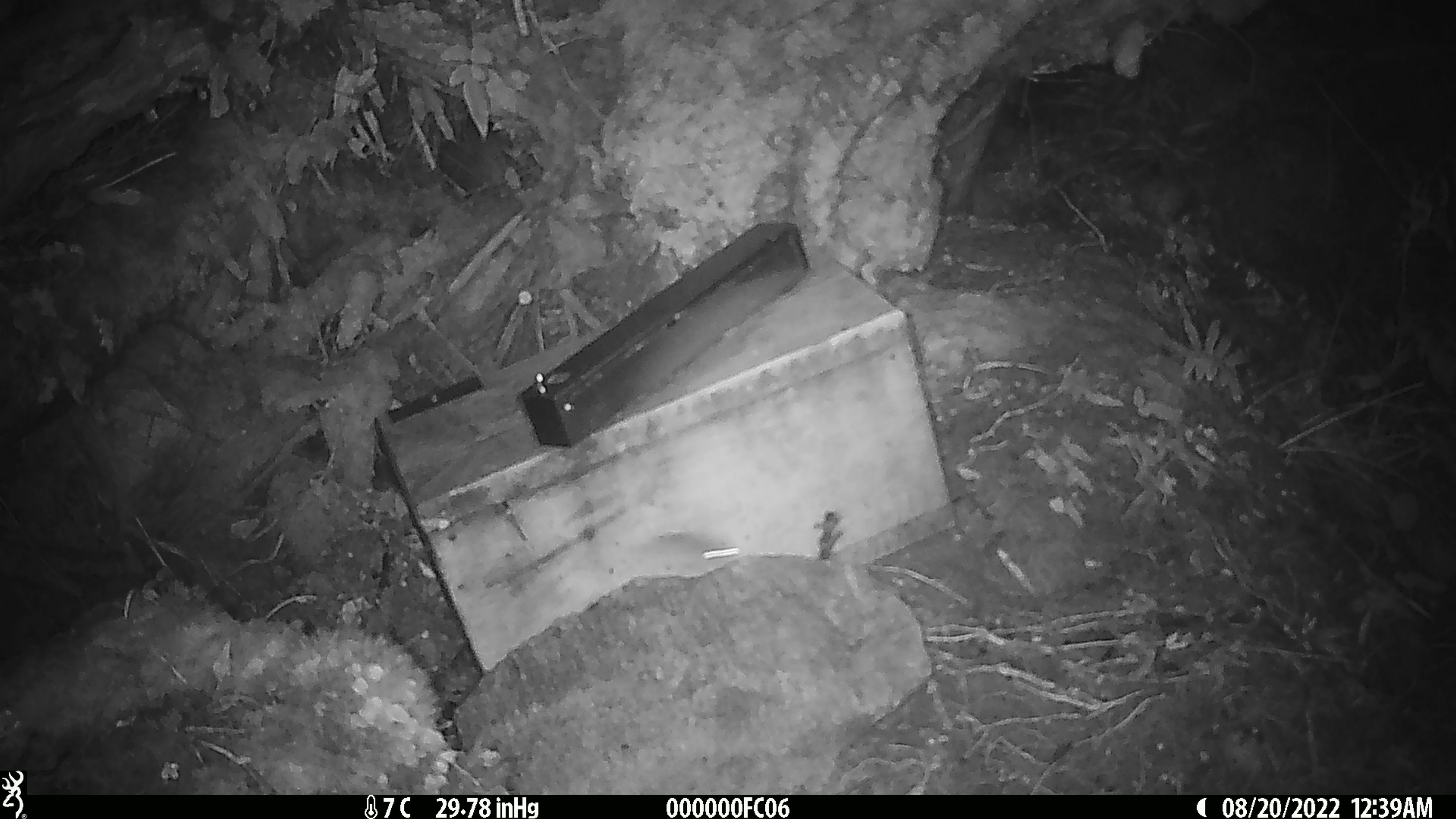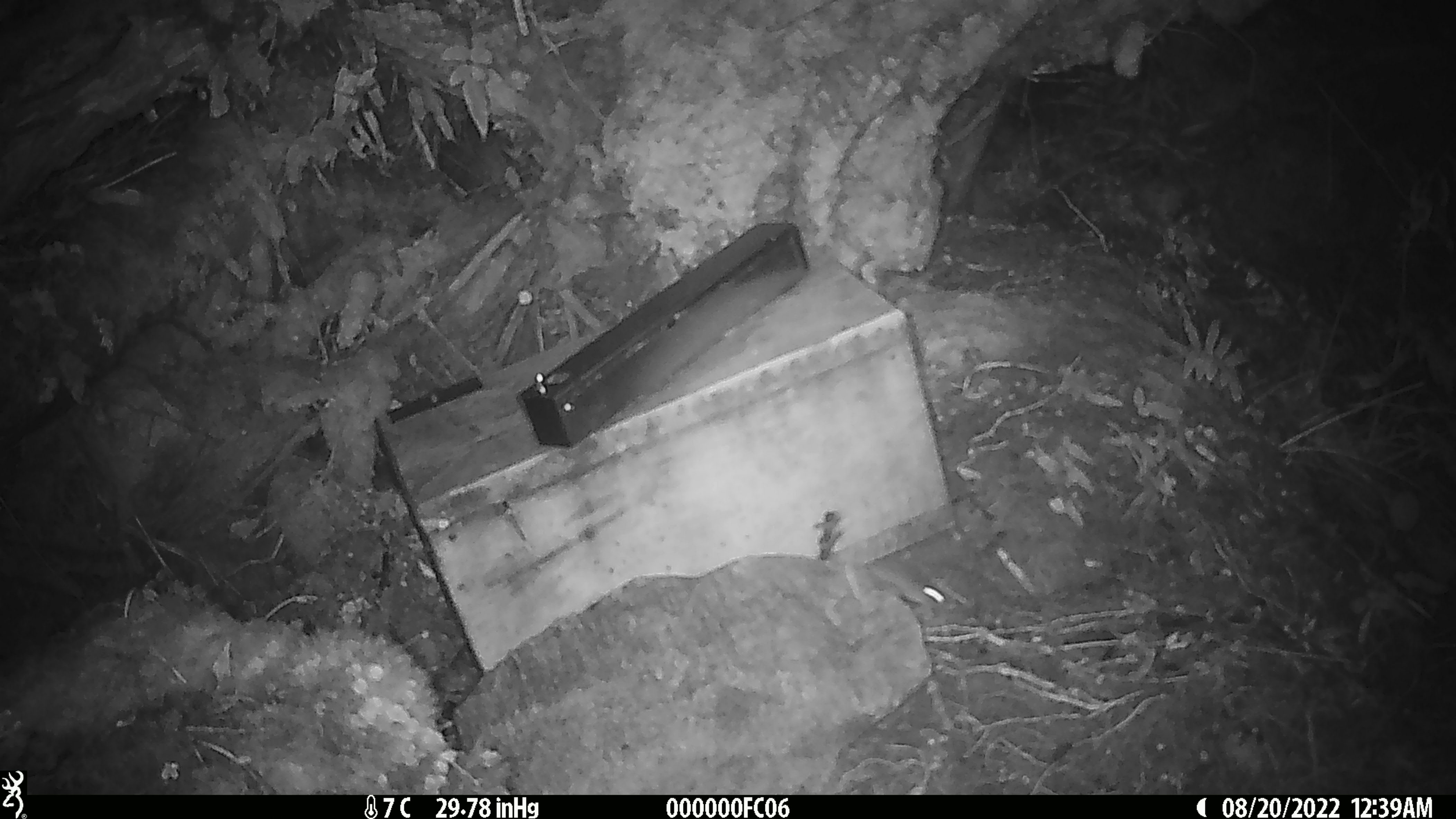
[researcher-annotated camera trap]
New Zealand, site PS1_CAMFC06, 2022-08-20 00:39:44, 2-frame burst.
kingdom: Animalia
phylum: Chordata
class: Mammalia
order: Rodentia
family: Muridae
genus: Mus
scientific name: Mus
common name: mouse